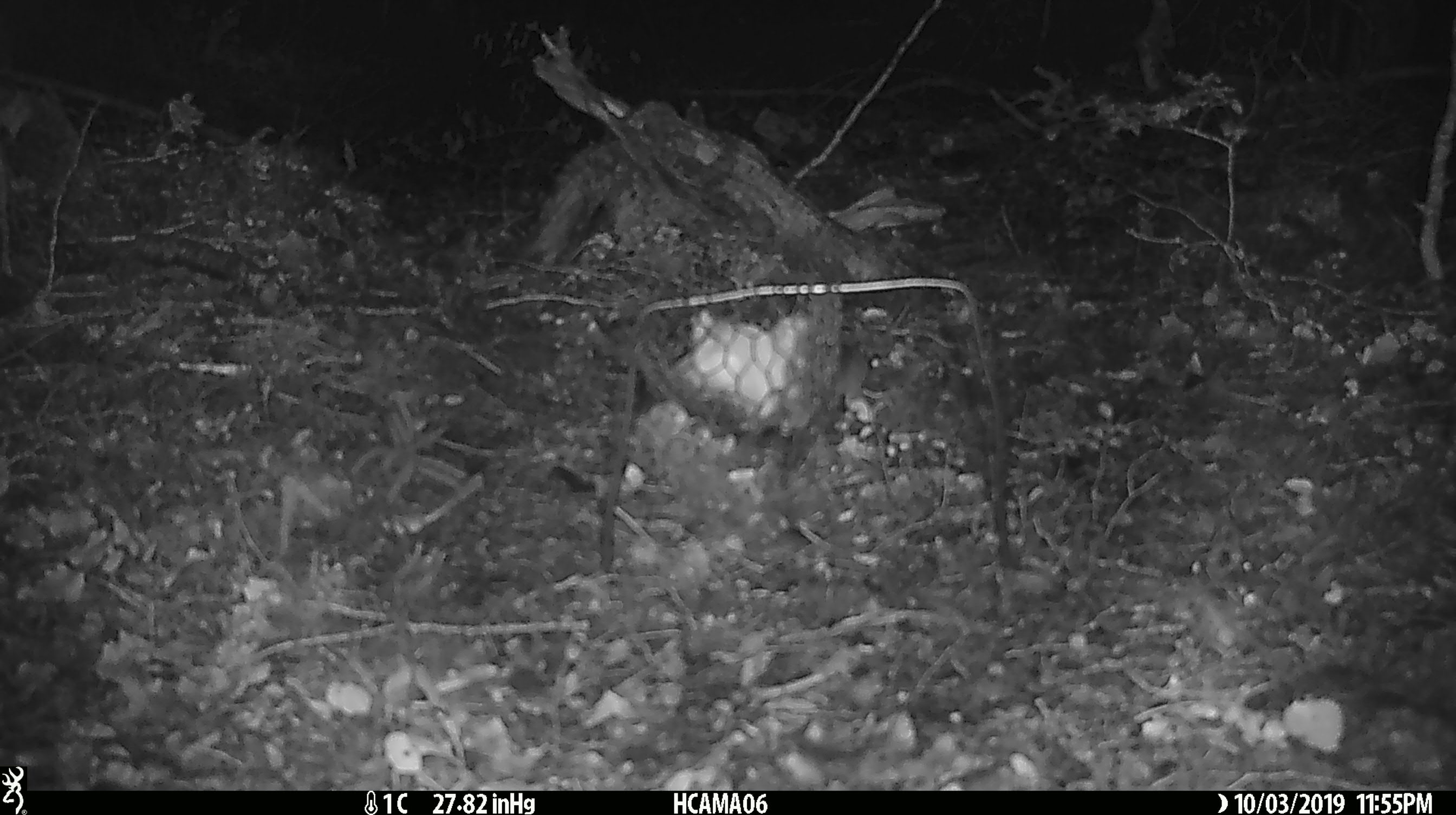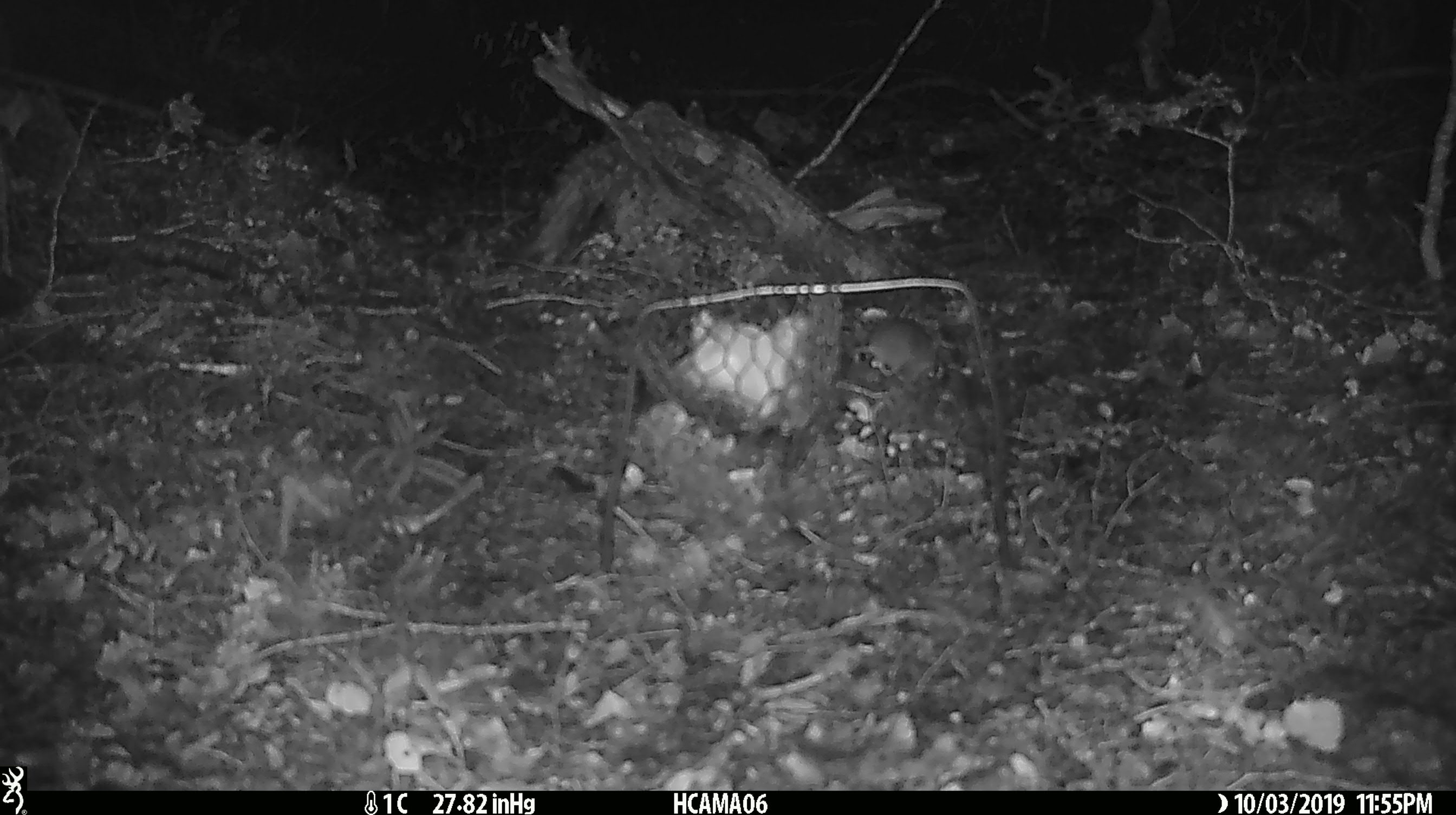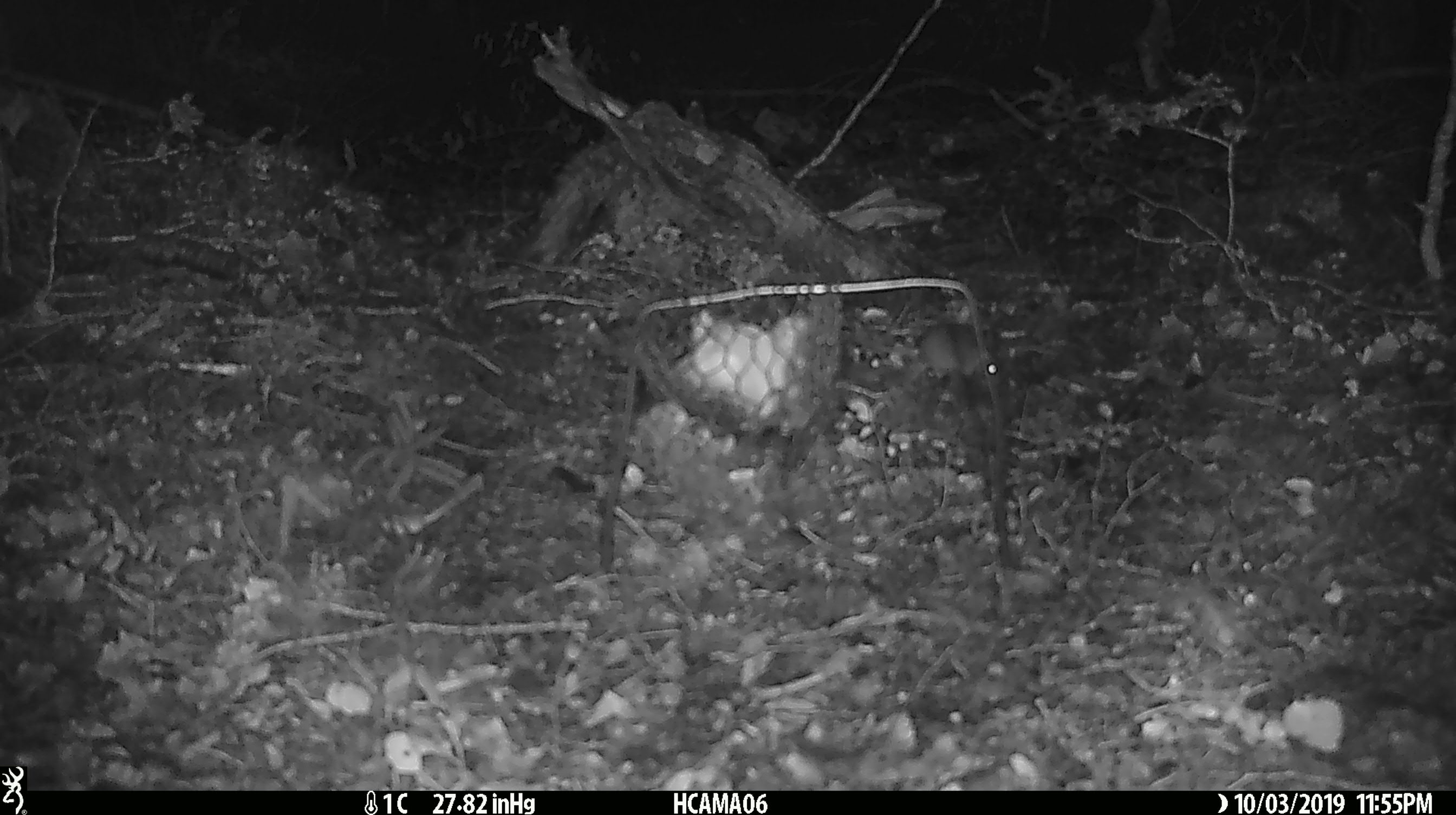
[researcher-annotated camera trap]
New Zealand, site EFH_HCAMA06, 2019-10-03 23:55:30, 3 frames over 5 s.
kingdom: Animalia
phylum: Chordata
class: Mammalia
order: Rodentia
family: Muridae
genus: Mus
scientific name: Mus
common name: mouse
Mouse (Mus).